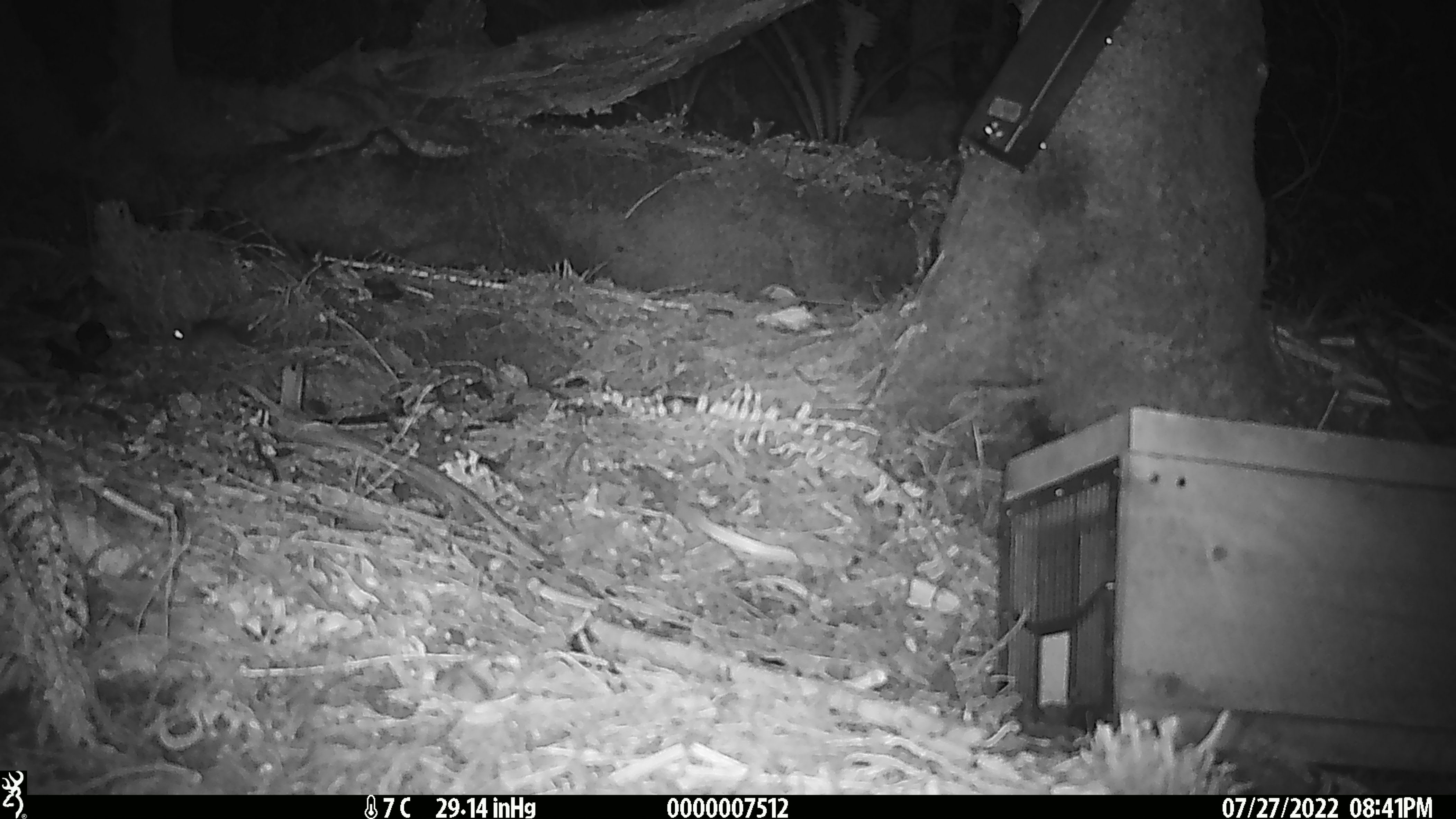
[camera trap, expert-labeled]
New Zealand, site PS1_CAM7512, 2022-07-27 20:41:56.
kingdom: Animalia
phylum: Chordata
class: Mammalia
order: Rodentia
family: Muridae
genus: Mus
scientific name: Mus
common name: mouse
Mouse (Mus).